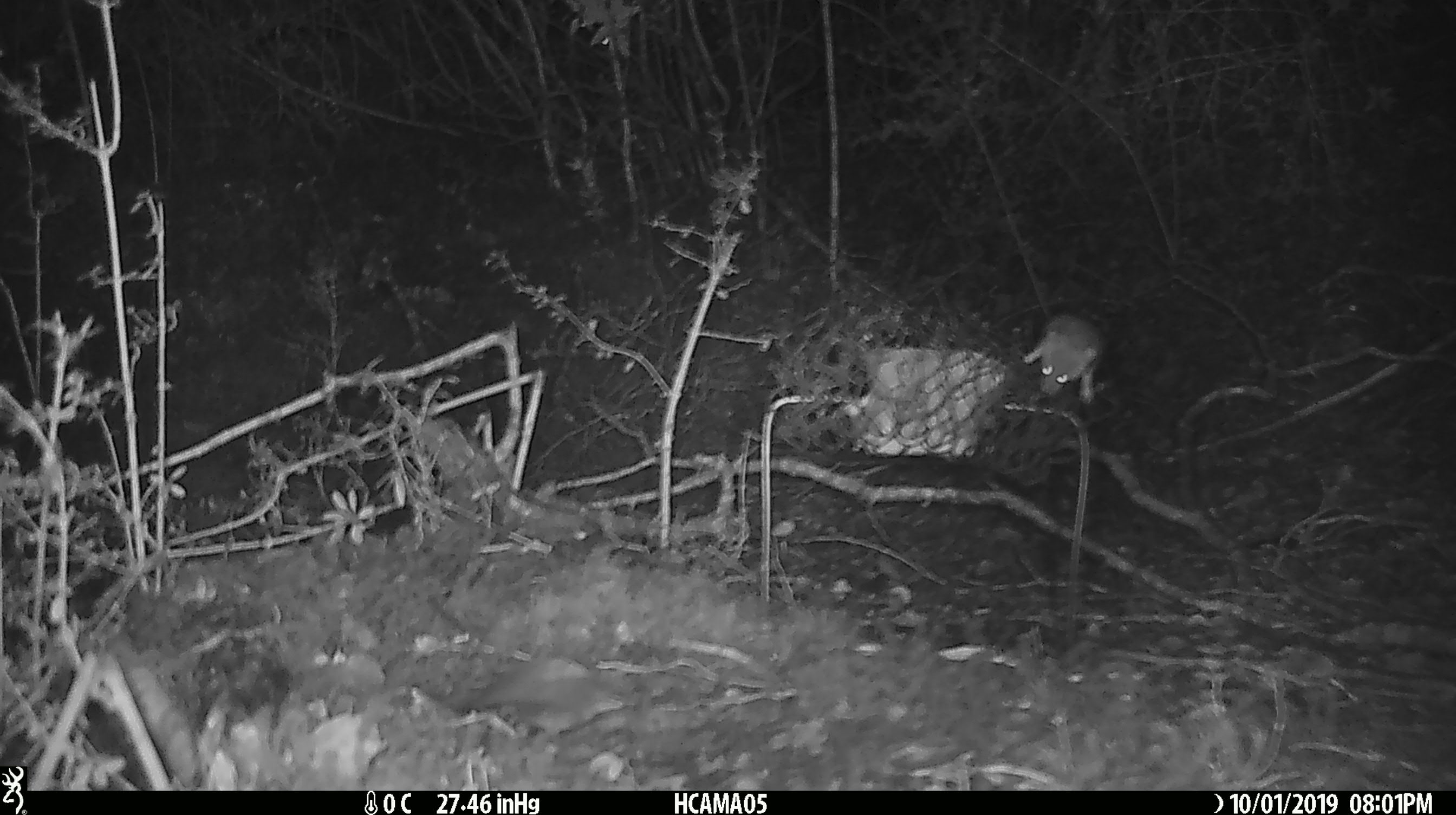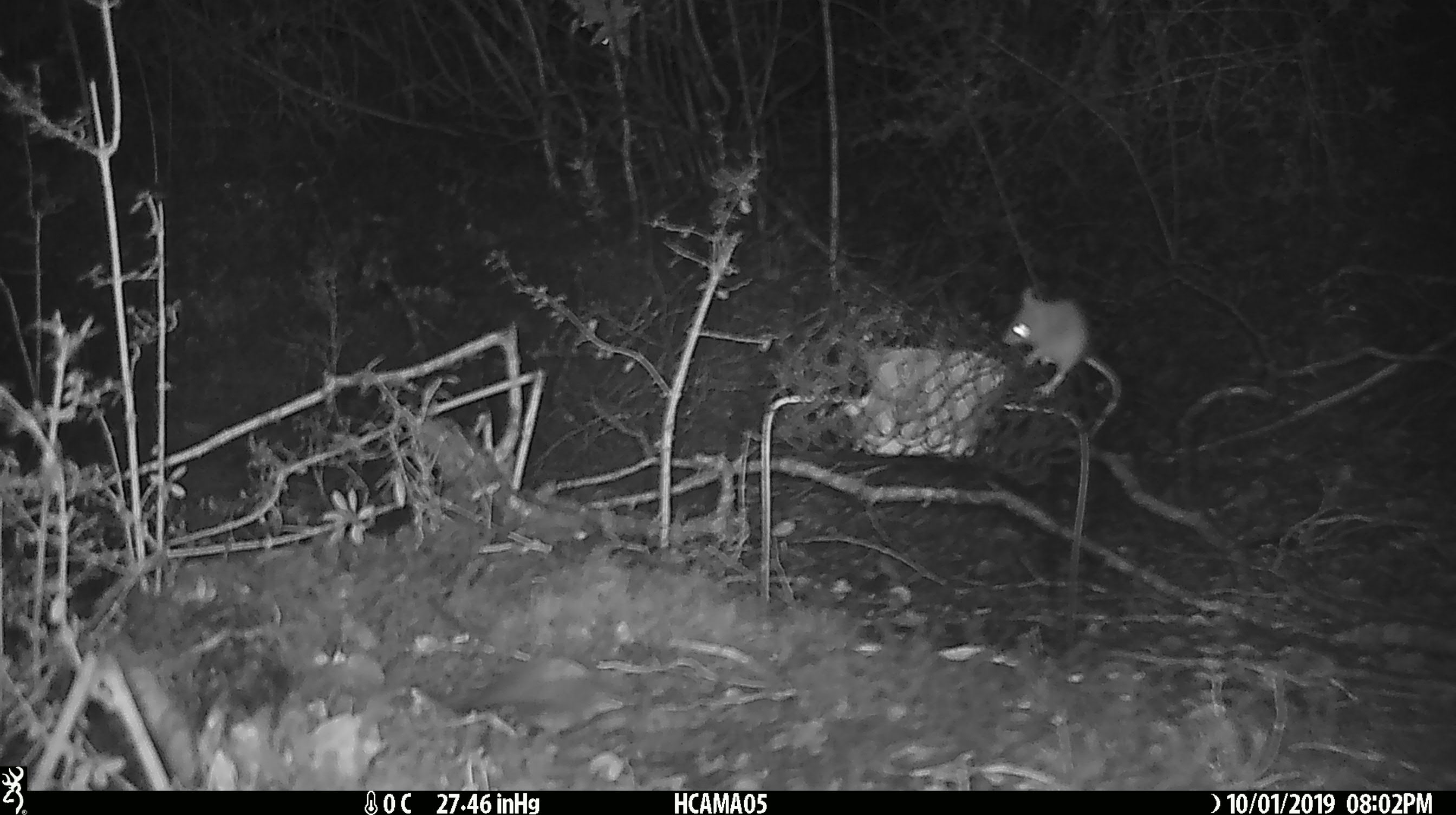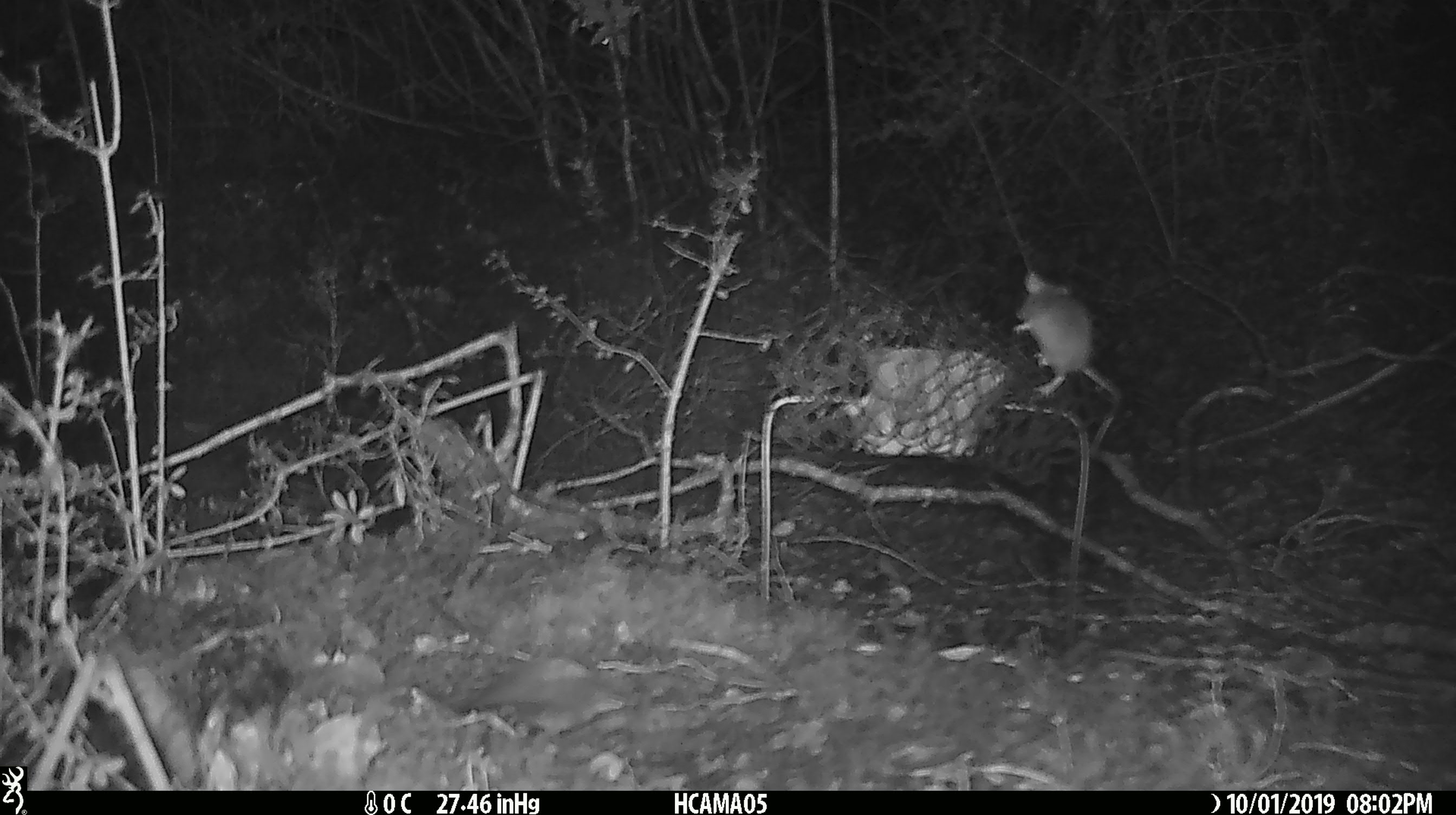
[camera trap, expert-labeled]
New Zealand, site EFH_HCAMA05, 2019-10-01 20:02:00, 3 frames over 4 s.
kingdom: Animalia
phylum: Chordata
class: Mammalia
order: Rodentia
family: Muridae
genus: Mus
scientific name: Mus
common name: mouse